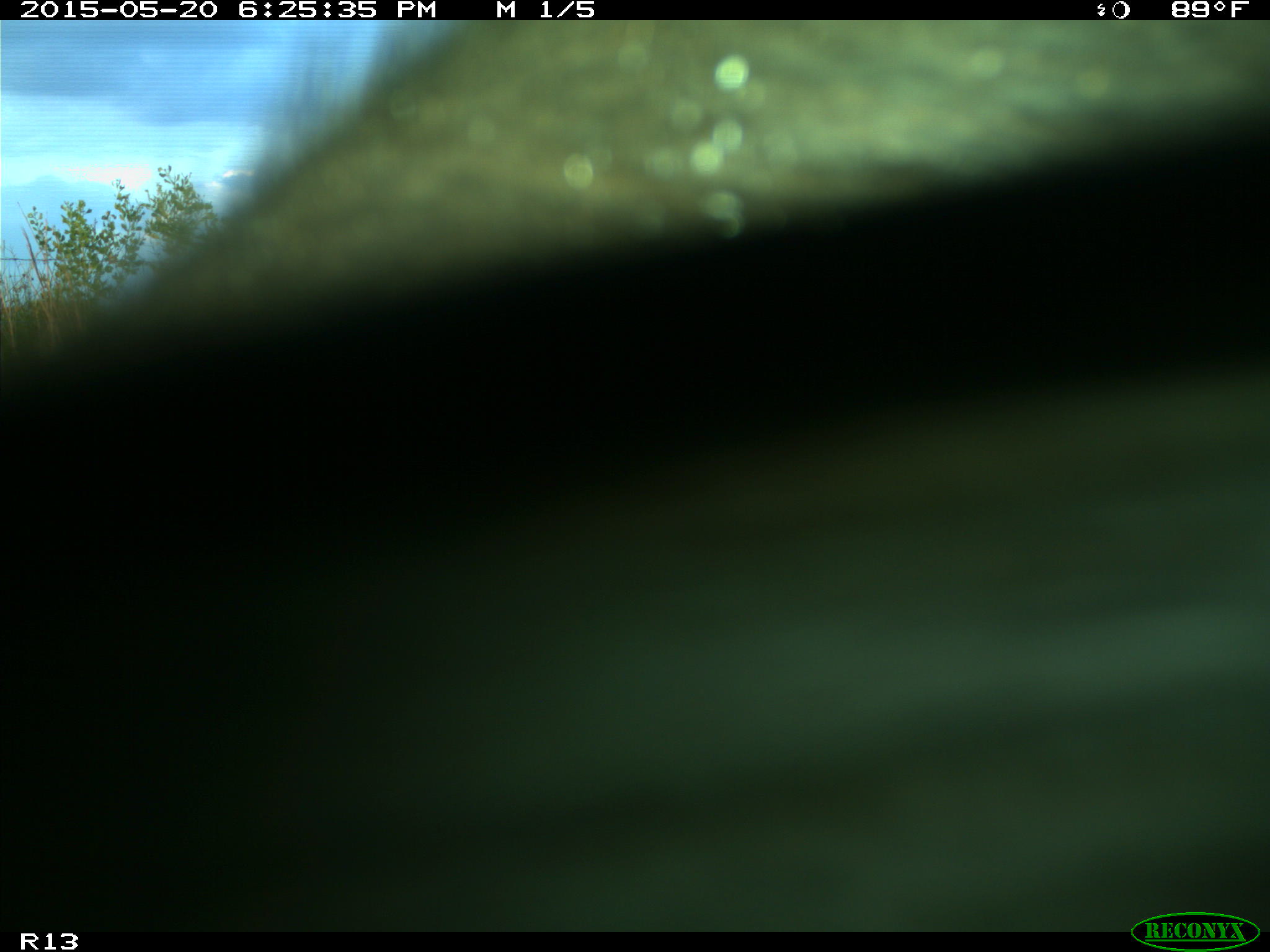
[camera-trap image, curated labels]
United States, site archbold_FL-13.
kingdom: Animalia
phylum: Chordata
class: Mammalia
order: Artiodactyla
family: Bovidae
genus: Bos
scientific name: Bos taurus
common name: domestic cow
Bos taurus (domestic cow).